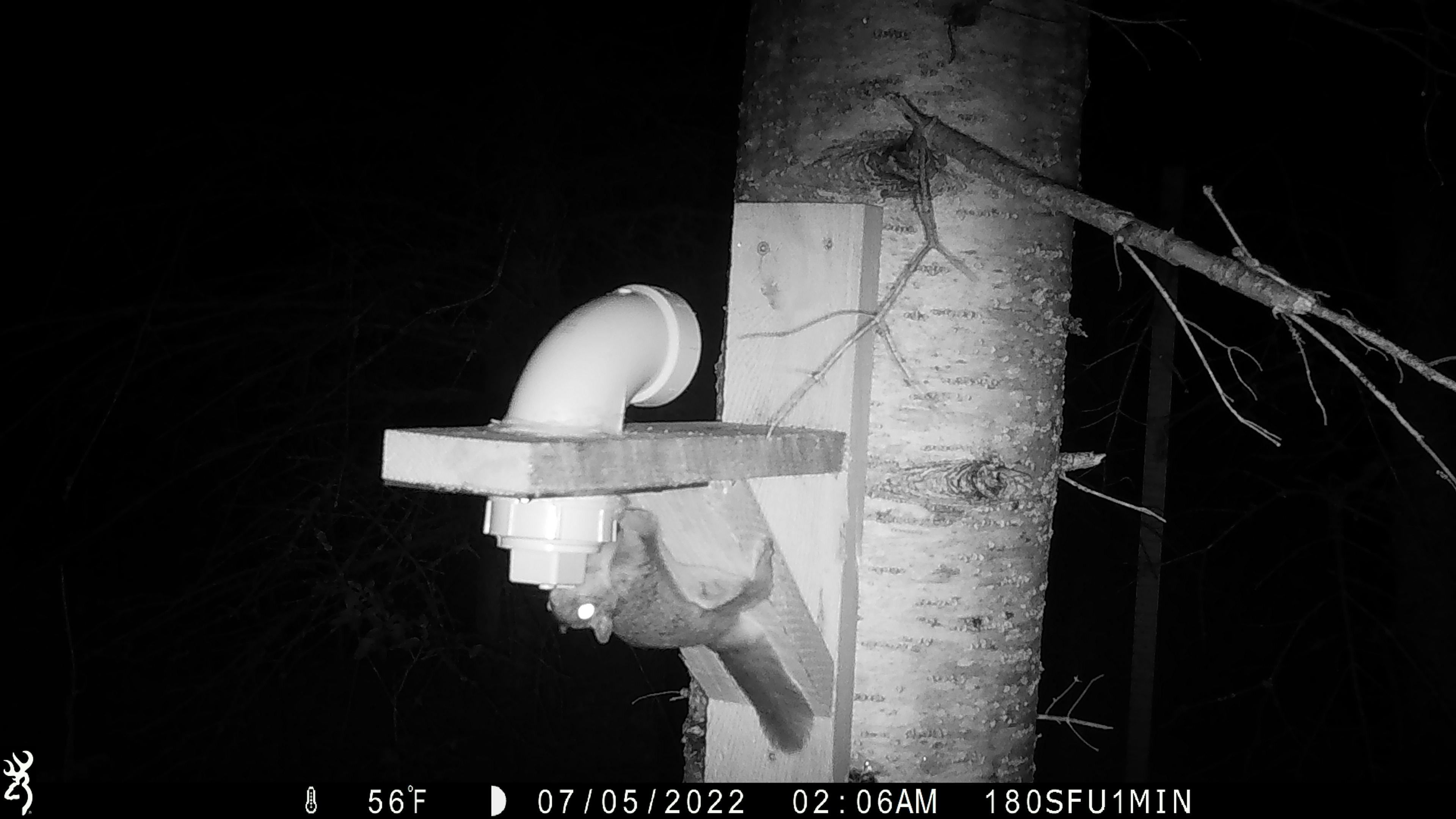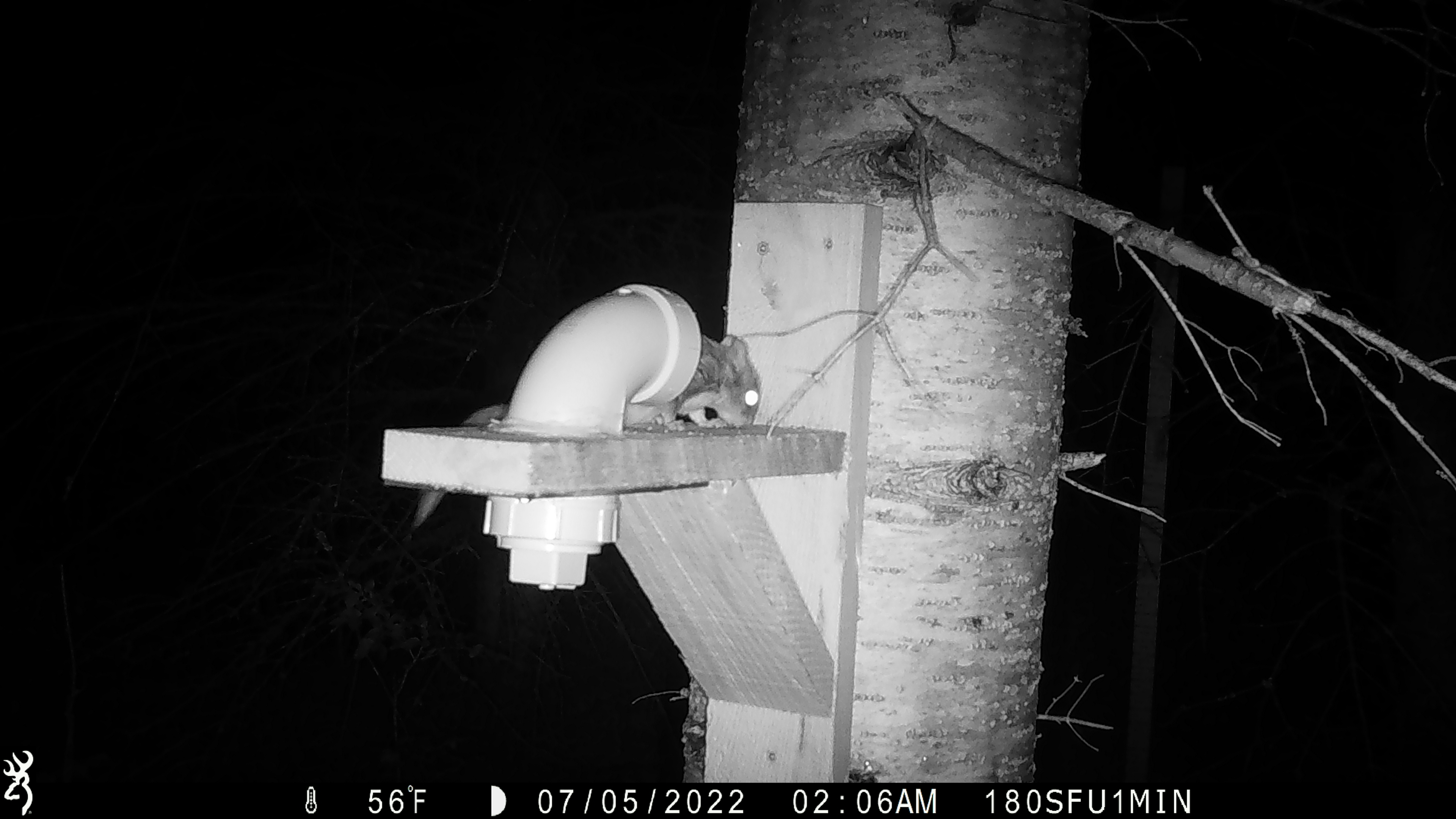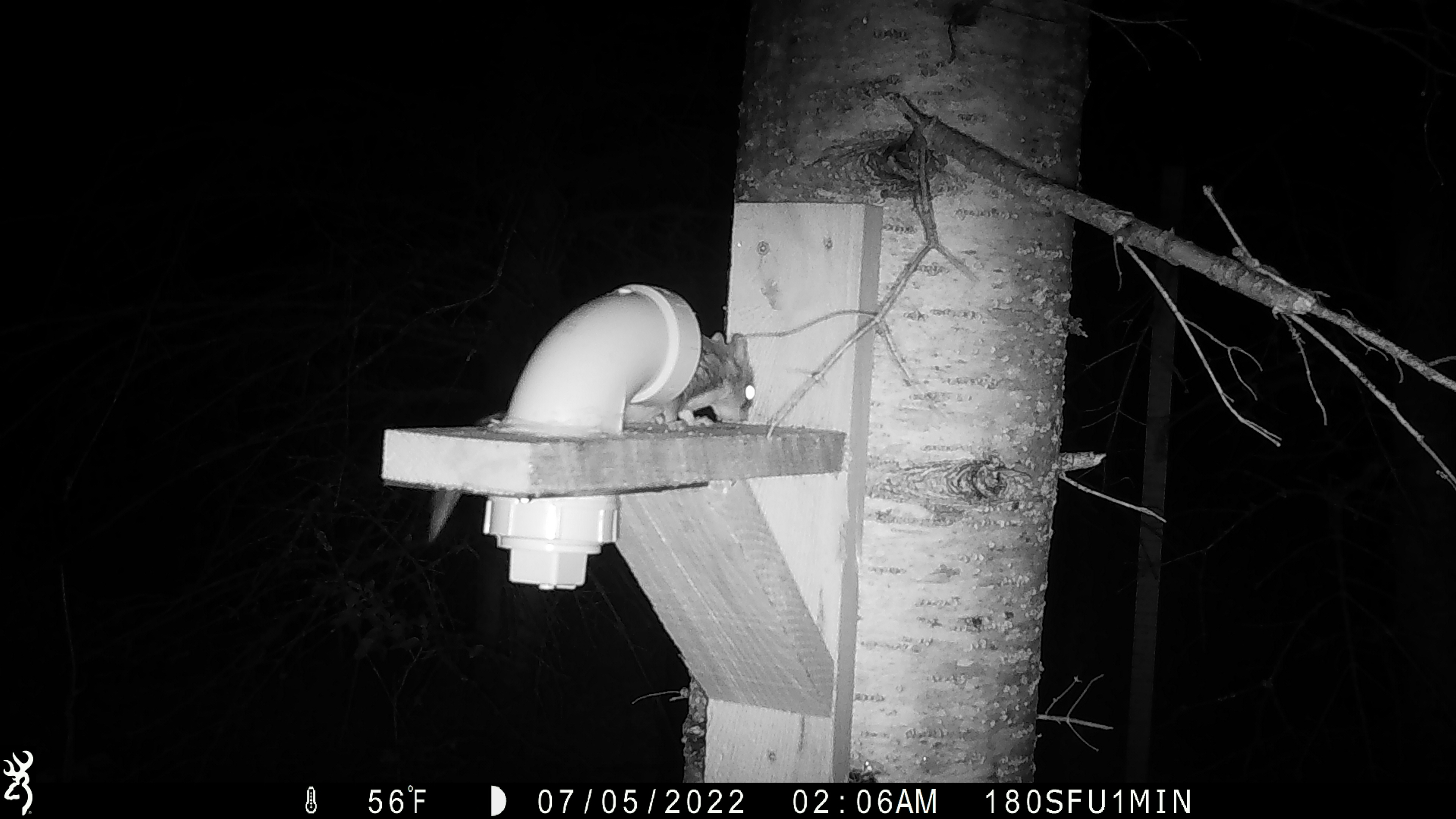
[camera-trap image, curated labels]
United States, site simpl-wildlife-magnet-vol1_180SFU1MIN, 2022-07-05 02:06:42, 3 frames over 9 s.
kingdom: Animalia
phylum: Chordata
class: Mammalia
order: Rodentia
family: Sciuridae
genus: Glaucomys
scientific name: Glaucomys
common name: flying squirrel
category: flying squirrel sp.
Flying squirrel sp. (flying squirrel) (Glaucomys).